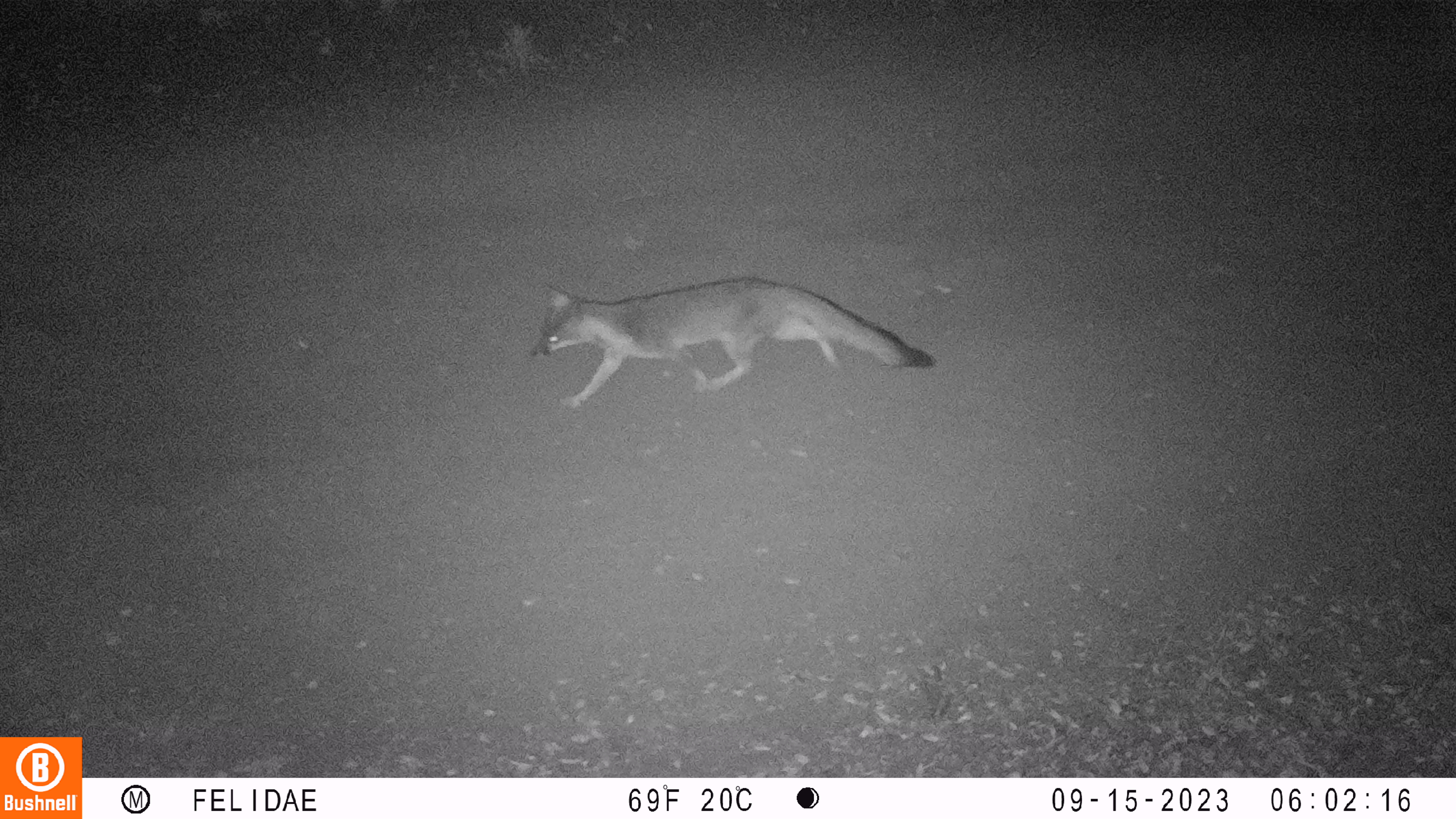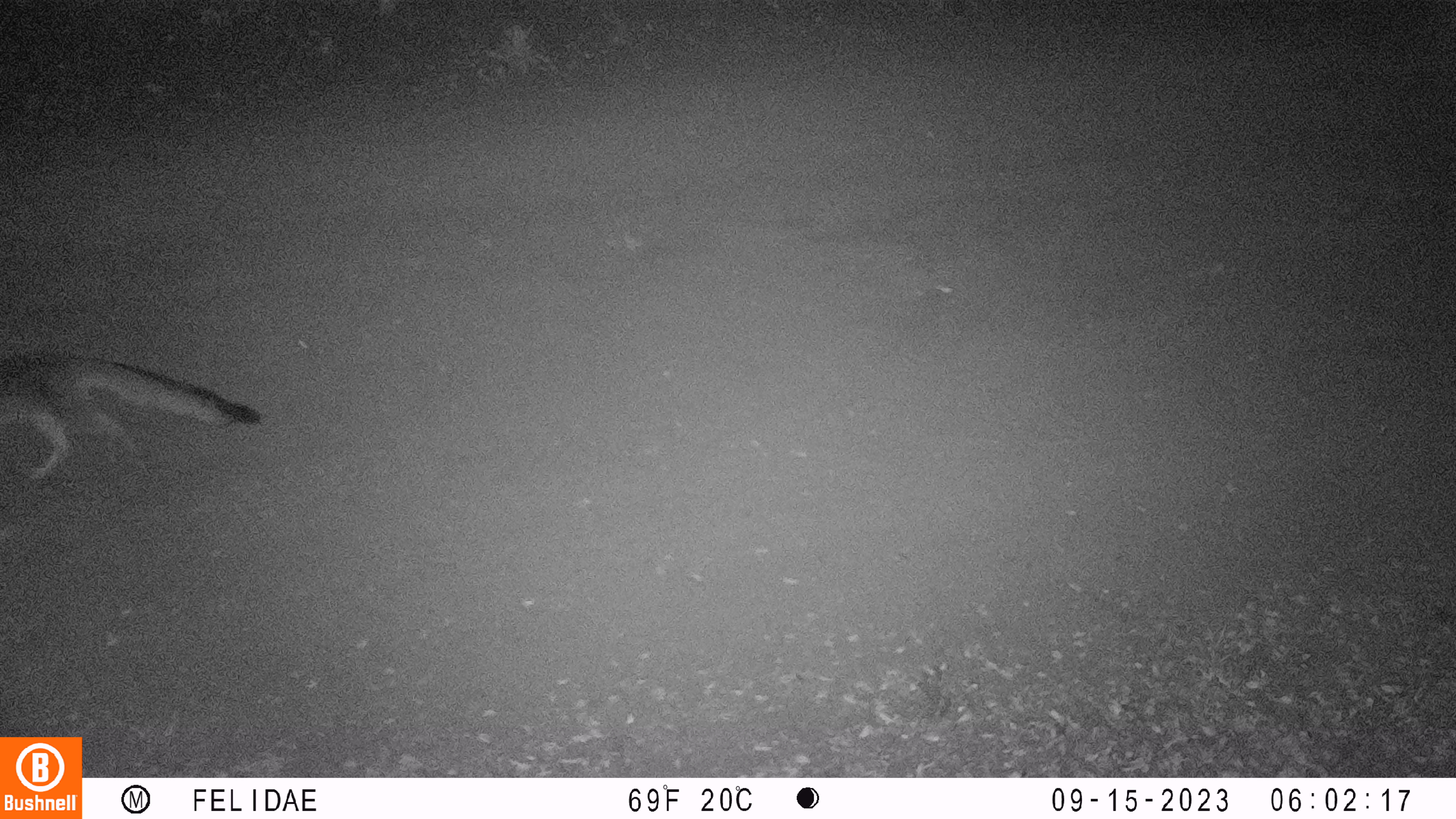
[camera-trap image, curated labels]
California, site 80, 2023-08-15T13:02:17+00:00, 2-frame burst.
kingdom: Animalia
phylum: Chordata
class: Mammalia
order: Carnivora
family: Canidae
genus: Urocyon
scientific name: Urocyon cinereoargenteus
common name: gray fox